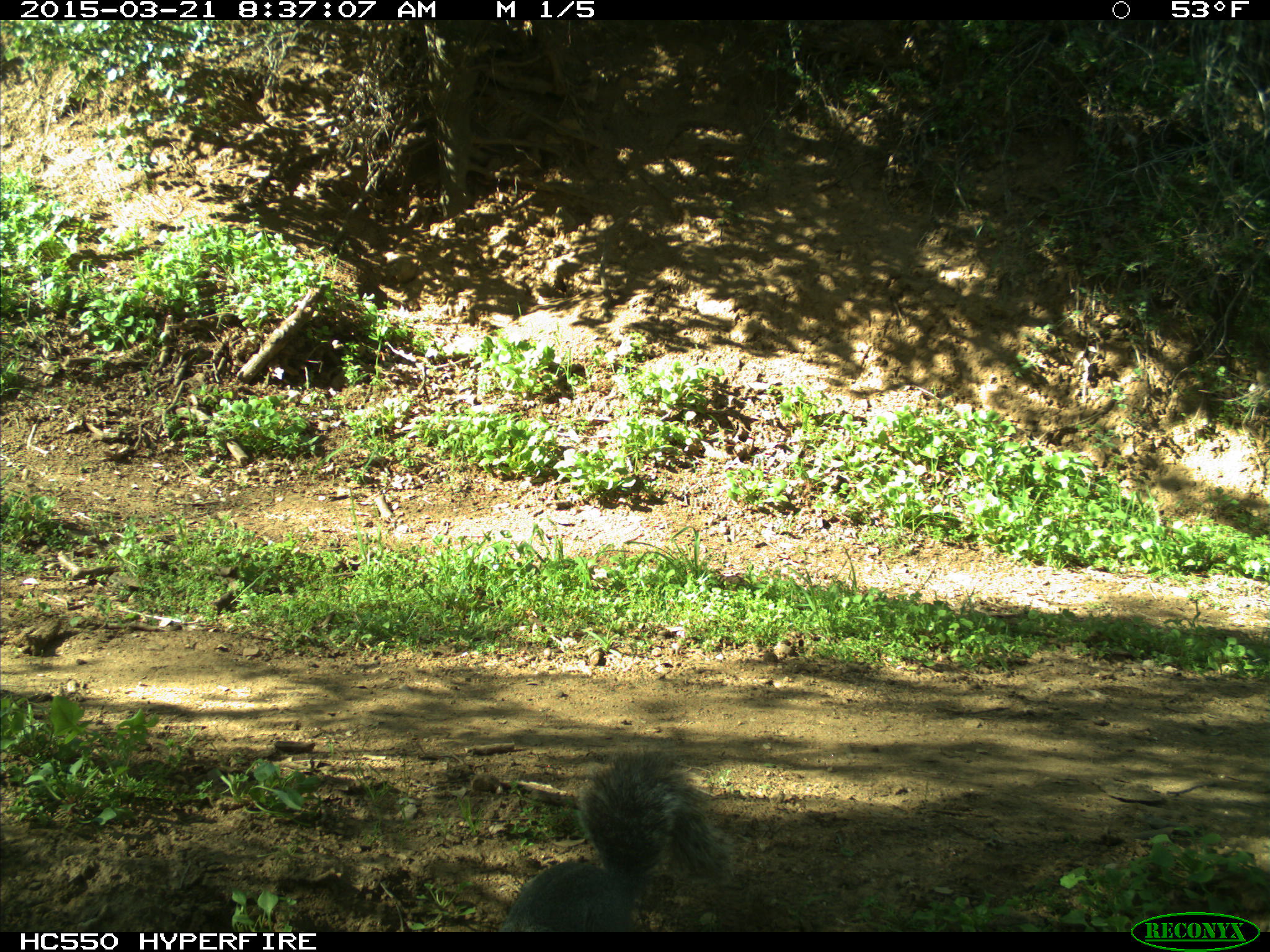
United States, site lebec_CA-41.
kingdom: Animalia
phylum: Chordata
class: Mammalia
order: Rodentia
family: Sciuridae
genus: Sciurus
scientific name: Sciurus carolinensis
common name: eastern gray squirrel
Sciurus carolinensis (eastern gray squirrel).